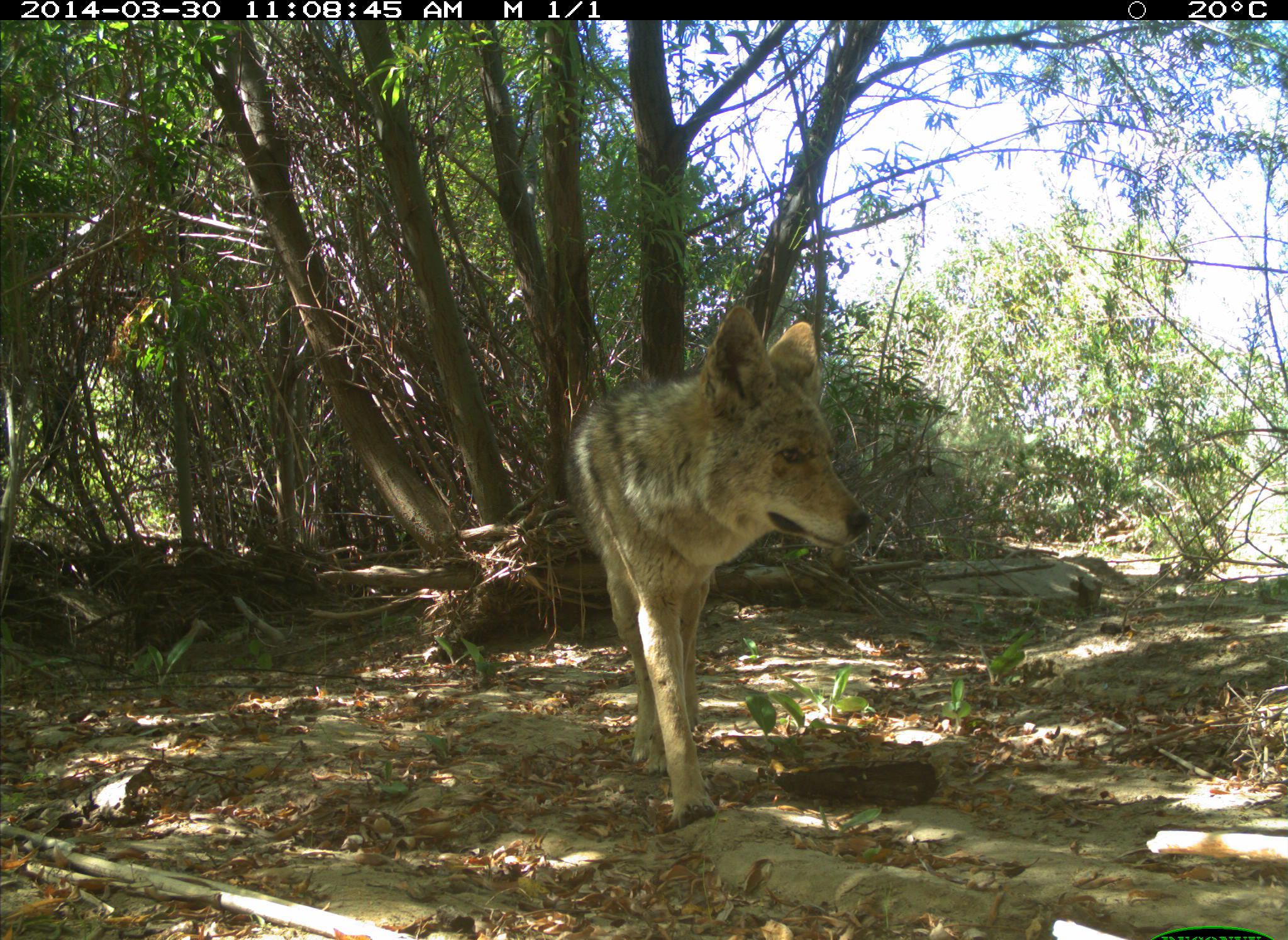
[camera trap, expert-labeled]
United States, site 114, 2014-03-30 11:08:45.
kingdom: Animalia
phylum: Chordata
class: Mammalia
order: Carnivora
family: Canidae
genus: Canis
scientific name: Canis latrans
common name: coyote